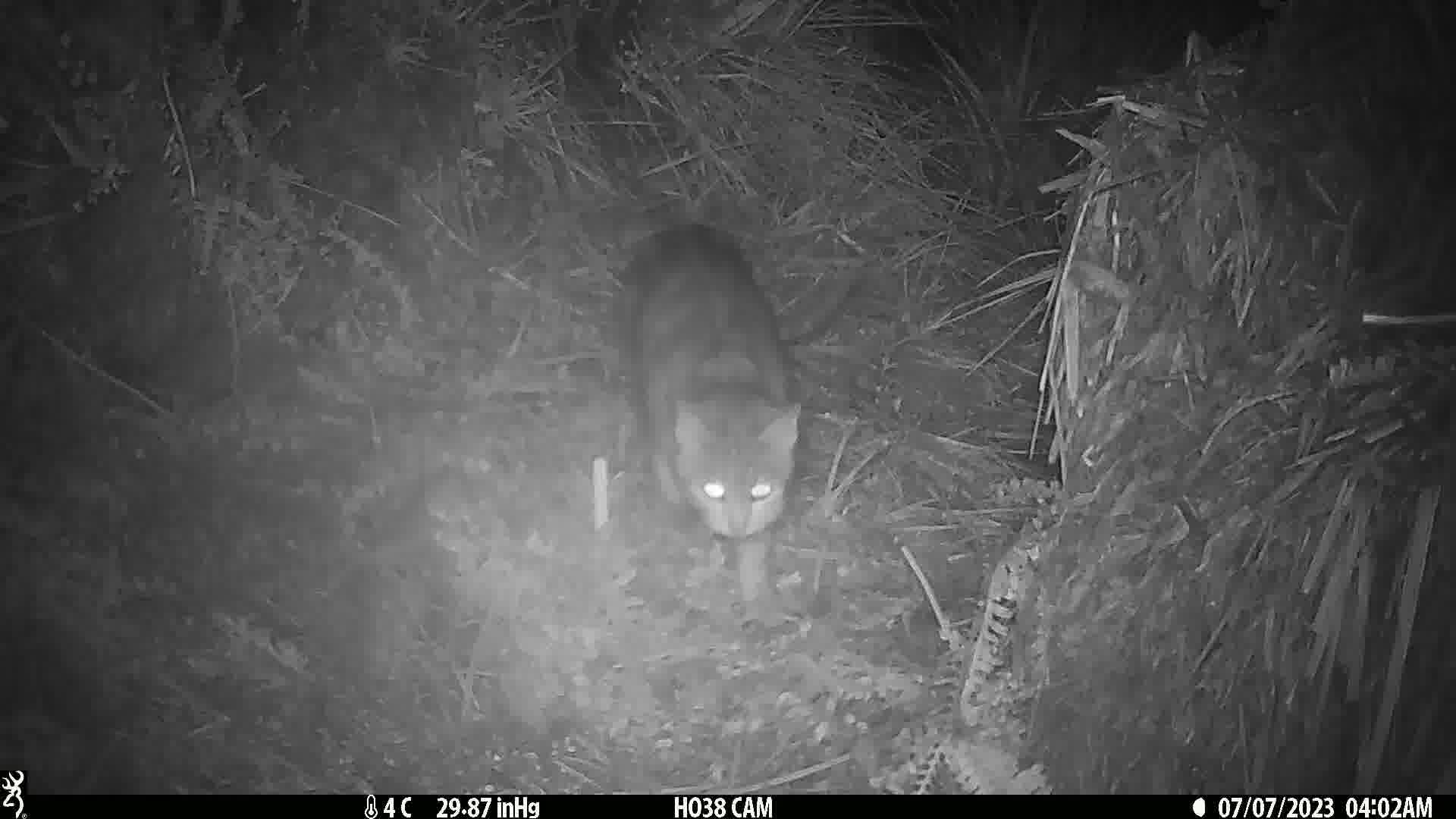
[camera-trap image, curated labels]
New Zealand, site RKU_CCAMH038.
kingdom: Animalia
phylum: Chordata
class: Mammalia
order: Carnivora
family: Felidae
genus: Felis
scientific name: Felis catus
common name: domestic cat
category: cat